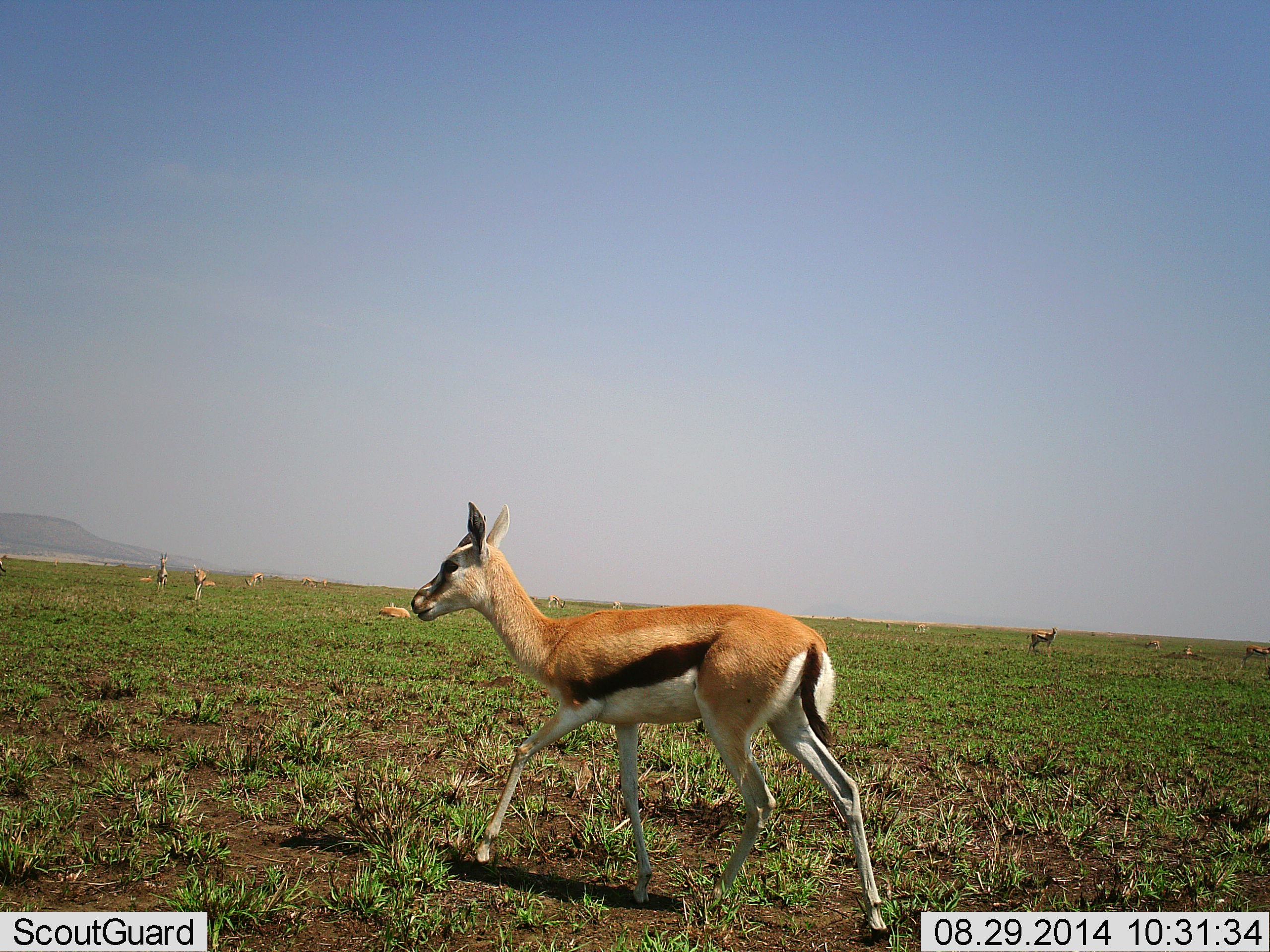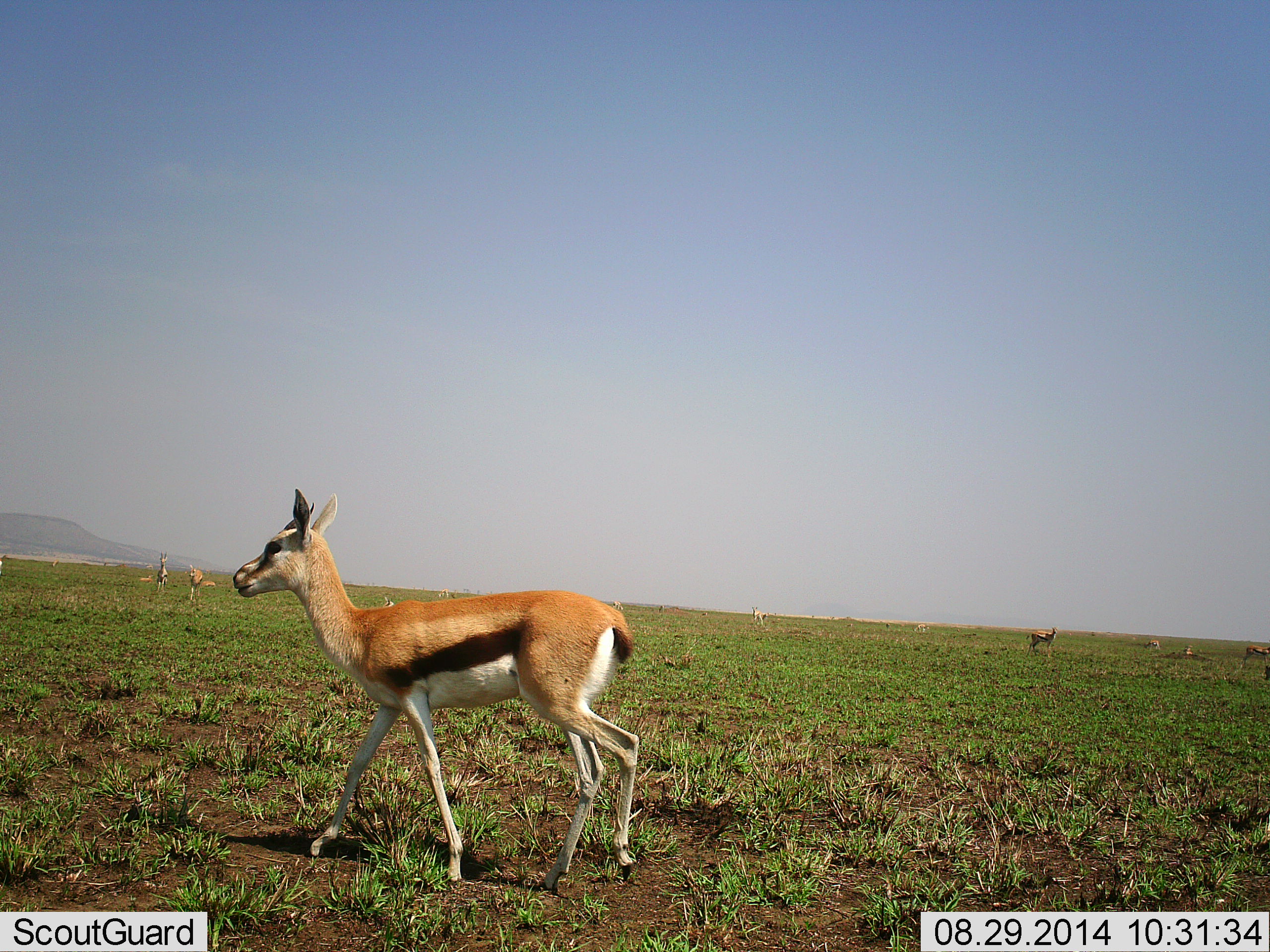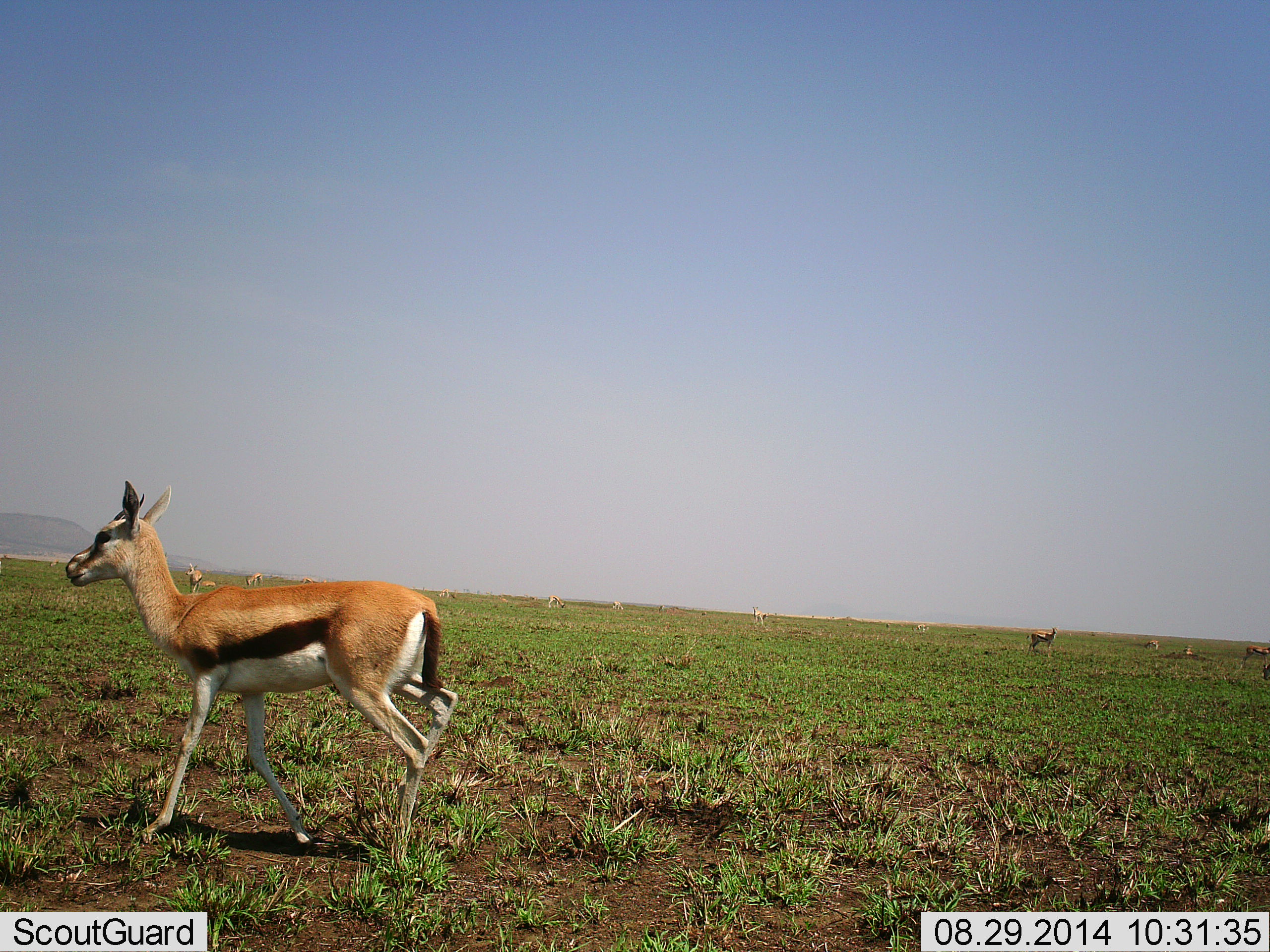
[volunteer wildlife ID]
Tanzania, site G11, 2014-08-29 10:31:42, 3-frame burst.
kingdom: Animalia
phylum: Chordata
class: Mammalia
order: Artiodactyla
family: Bovidae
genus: Eudorcas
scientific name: Eudorcas thomsonii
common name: thomson's gazelle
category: gazellethomsons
Gazellethomsons (thomson's gazelle) (Eudorcas thomsonii), count 7. Behavior (volunteer vote fractions): standing 73%, resting 9%, moving 82%, interacting 0%. Young present (vote fraction): 9%. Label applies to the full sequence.